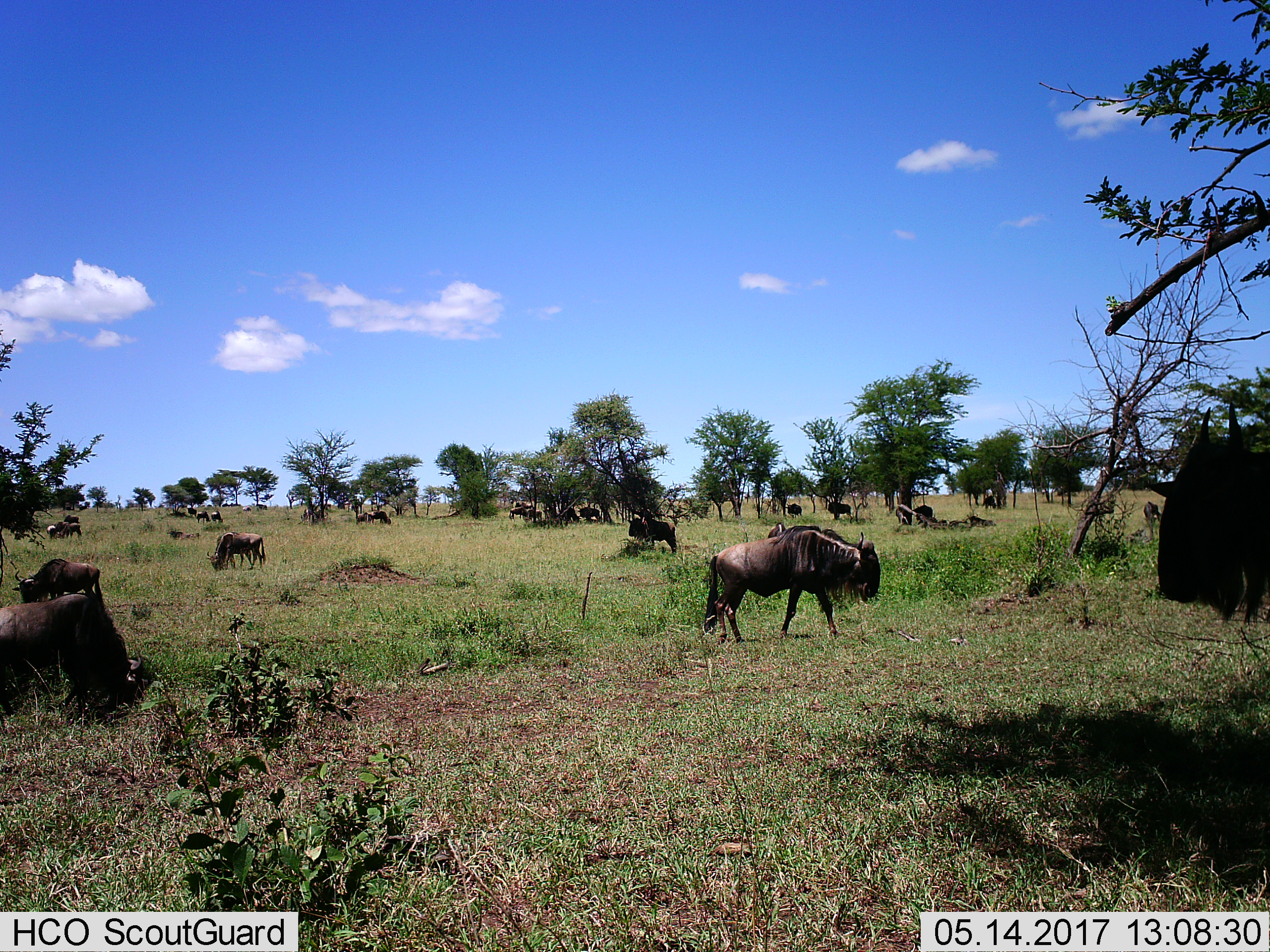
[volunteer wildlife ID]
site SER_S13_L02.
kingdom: Animalia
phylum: Chordata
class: Mammalia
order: Artiodactyla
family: Bovidae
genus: Connochaetes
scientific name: Connochaetes taurinus taurinus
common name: blue wildebeest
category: wildebeestblue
Wildebeestblue (blue wildebeest) (Connochaetes taurinus taurinus), count 11-50. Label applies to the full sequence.